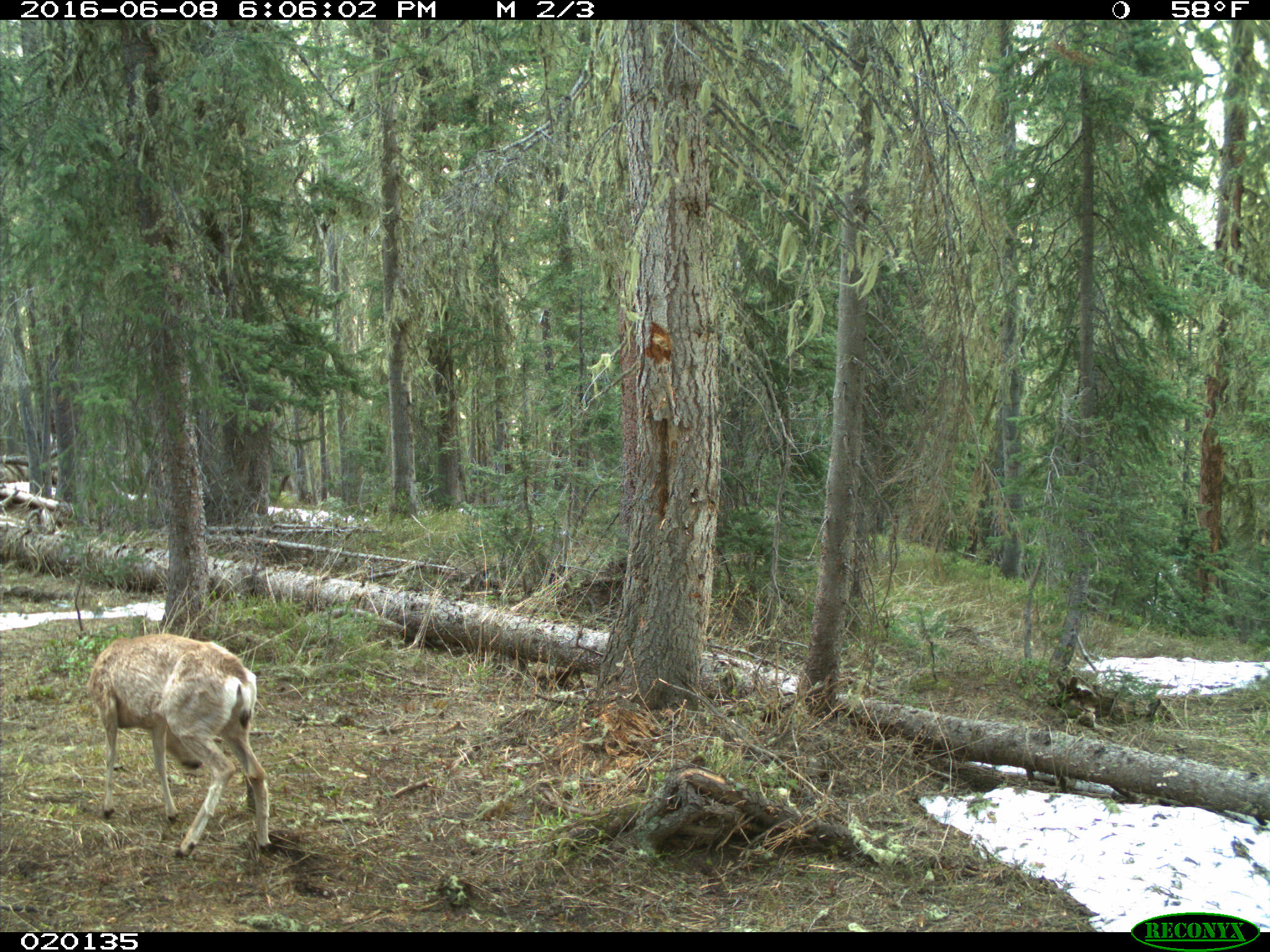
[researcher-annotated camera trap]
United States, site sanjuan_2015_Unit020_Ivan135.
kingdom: Animalia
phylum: Chordata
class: Mammalia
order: Artiodactyla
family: Cervidae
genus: Odocoileus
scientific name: Odocoileus hemionus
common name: mule deer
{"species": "Odocoileus hemionus (mule deer)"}